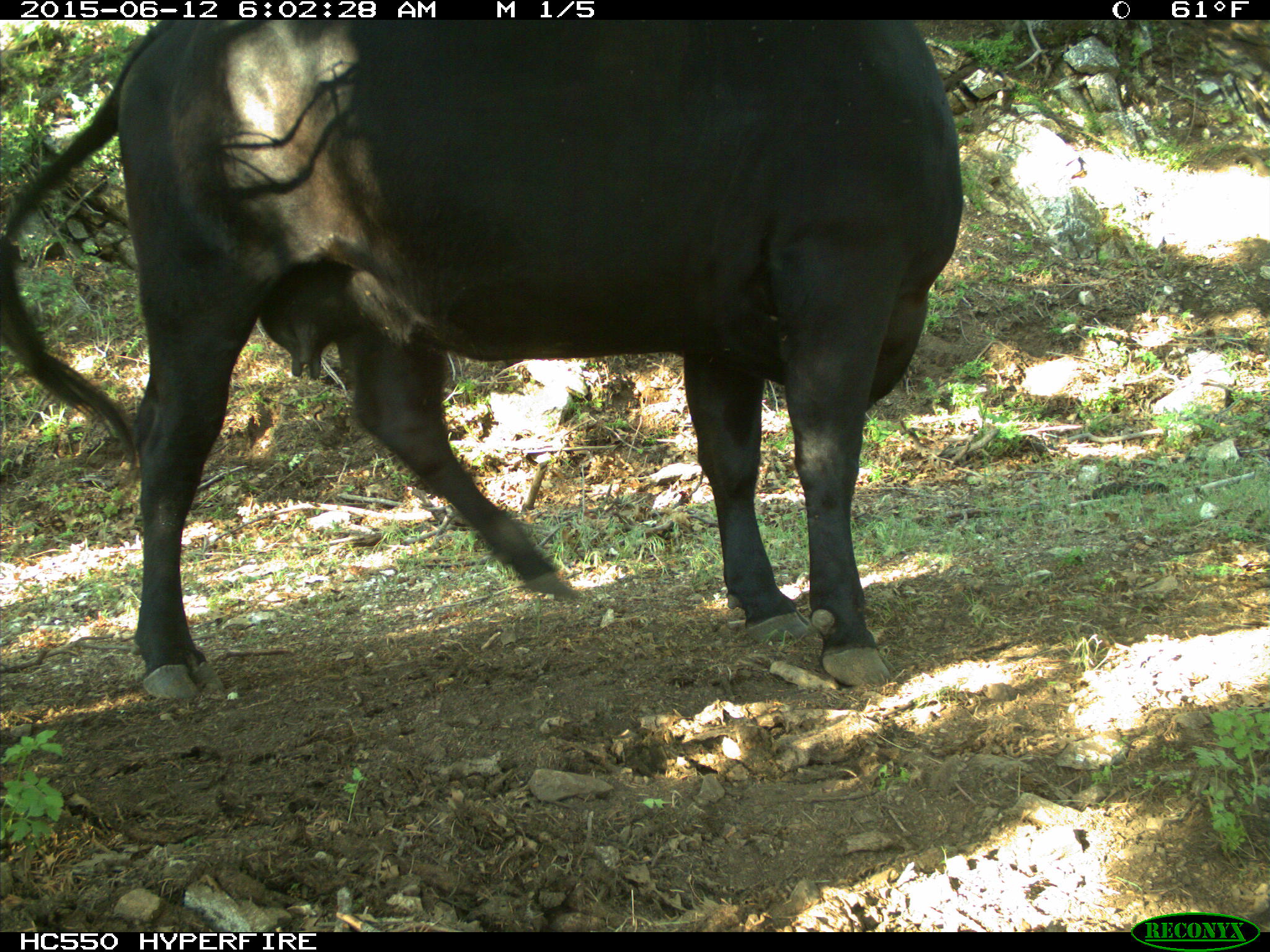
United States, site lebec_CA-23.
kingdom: Animalia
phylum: Chordata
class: Mammalia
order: Artiodactyla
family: Bovidae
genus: Bos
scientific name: Bos taurus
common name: domestic cow